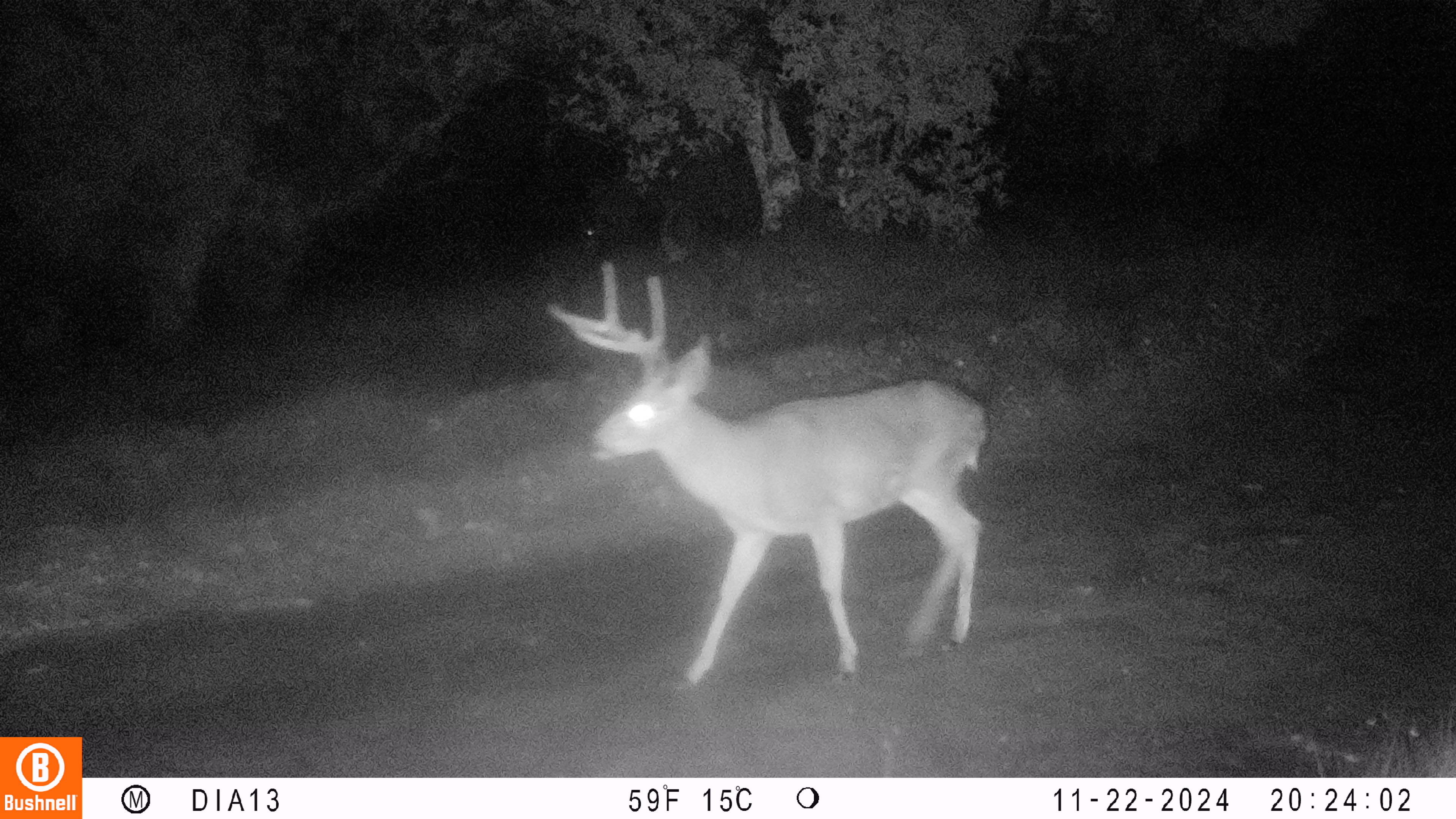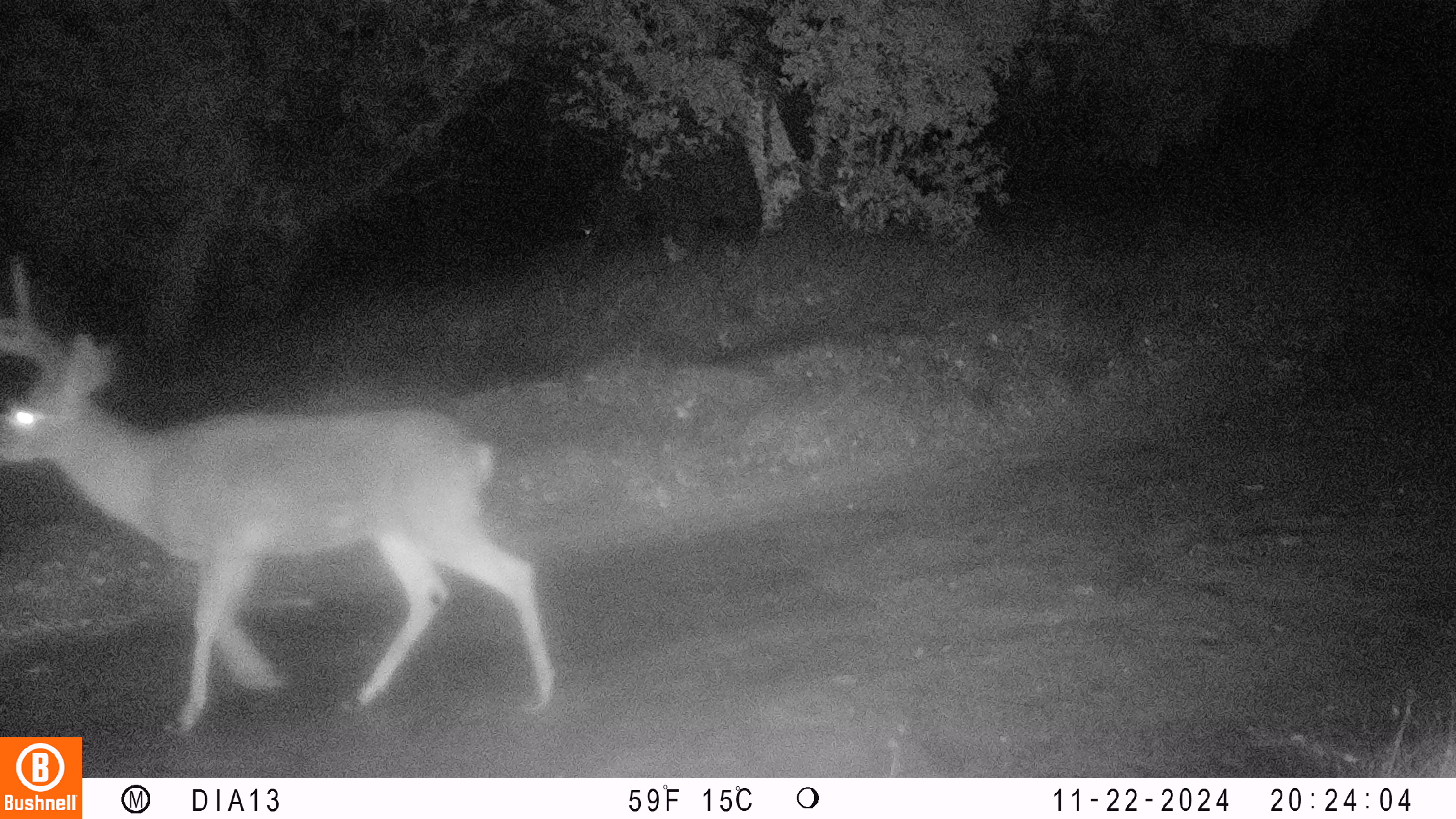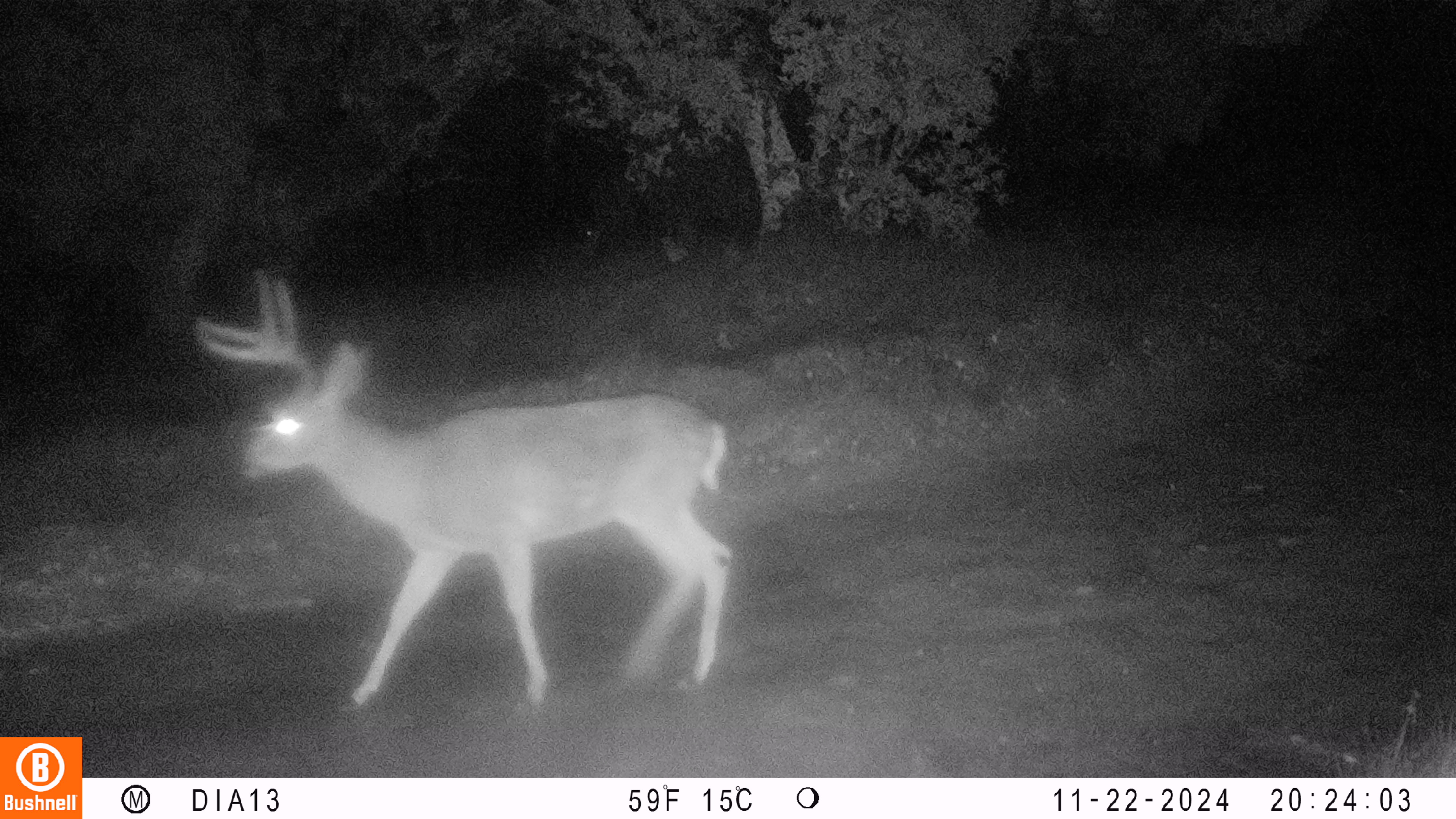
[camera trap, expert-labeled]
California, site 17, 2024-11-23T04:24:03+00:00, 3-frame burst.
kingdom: Animalia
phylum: Chordata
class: Mammalia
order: Artiodactyla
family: Cervidae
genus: Odocoileus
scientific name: Odocoileus hemionus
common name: mule deer